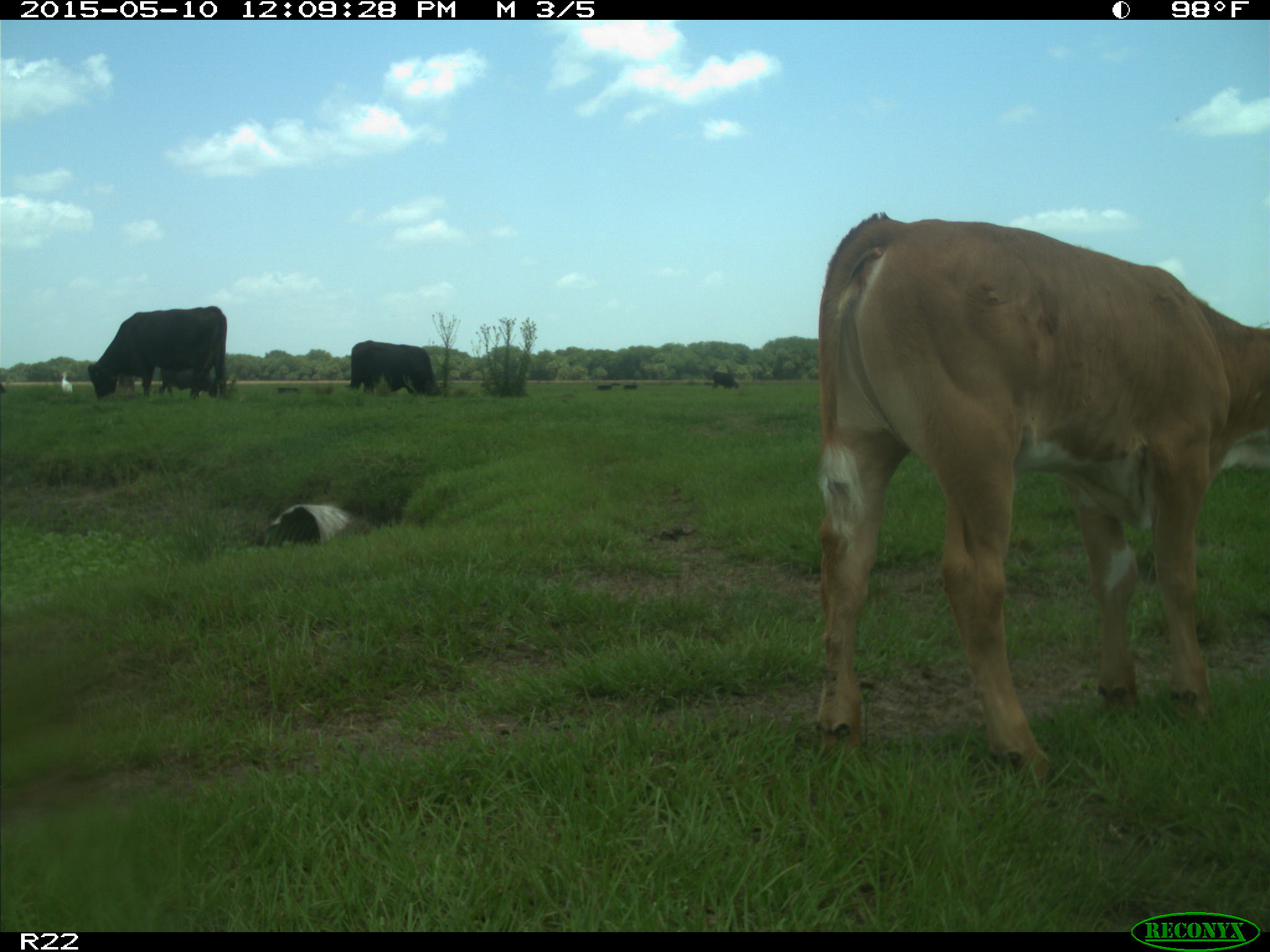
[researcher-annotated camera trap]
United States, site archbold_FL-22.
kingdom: Animalia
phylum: Chordata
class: Mammalia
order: Artiodactyla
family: Bovidae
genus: Bos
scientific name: Bos taurus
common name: domestic cow